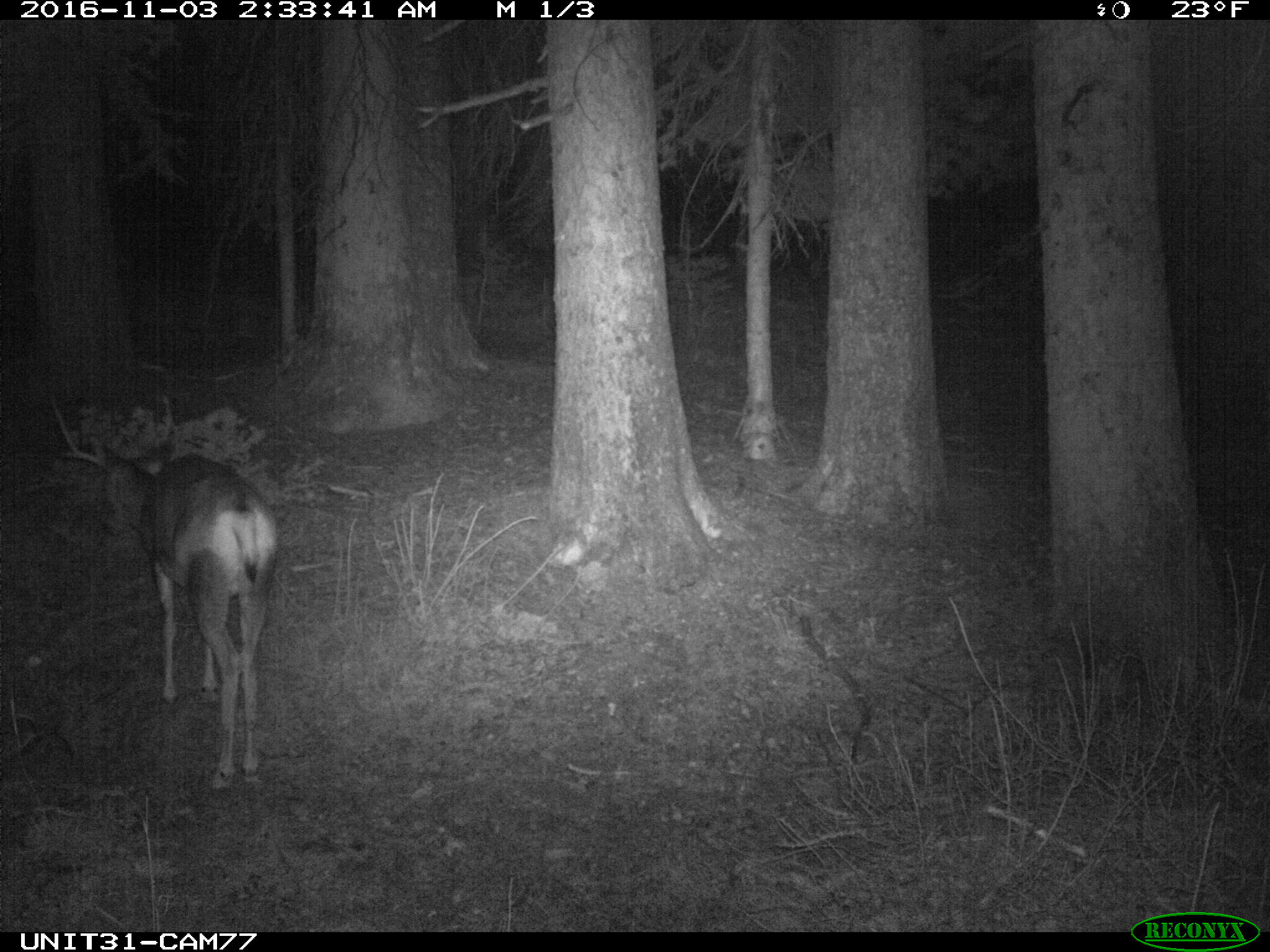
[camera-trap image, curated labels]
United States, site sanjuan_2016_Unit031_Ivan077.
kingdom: Animalia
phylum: Chordata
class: Mammalia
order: Artiodactyla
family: Cervidae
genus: Odocoileus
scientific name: Odocoileus hemionus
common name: mule deer